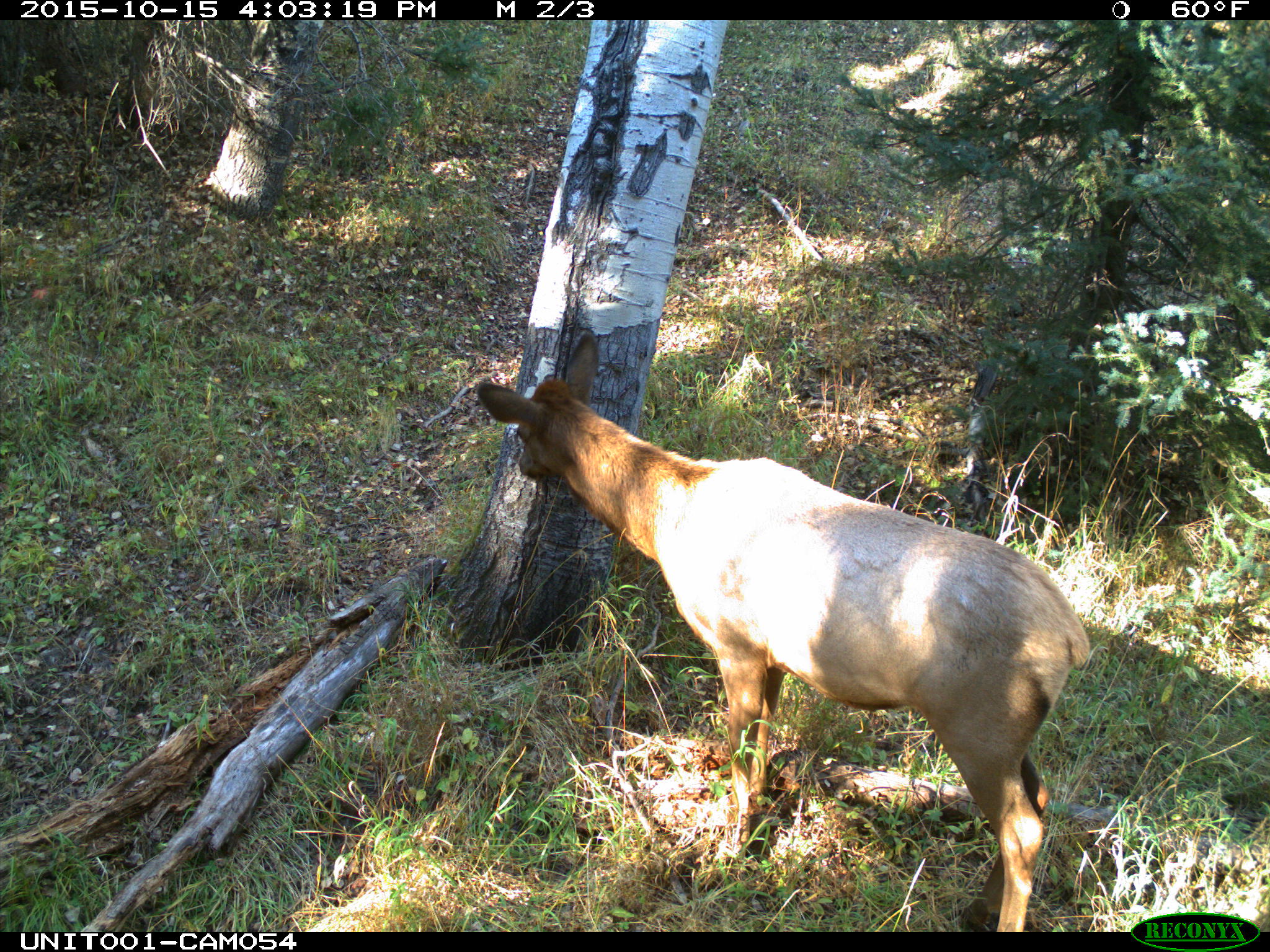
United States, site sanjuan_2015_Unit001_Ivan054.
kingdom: Animalia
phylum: Chordata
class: Mammalia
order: Artiodactyla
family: Cervidae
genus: Cervus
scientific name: Cervus elaphus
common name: red deer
Cervus elaphus (red deer).